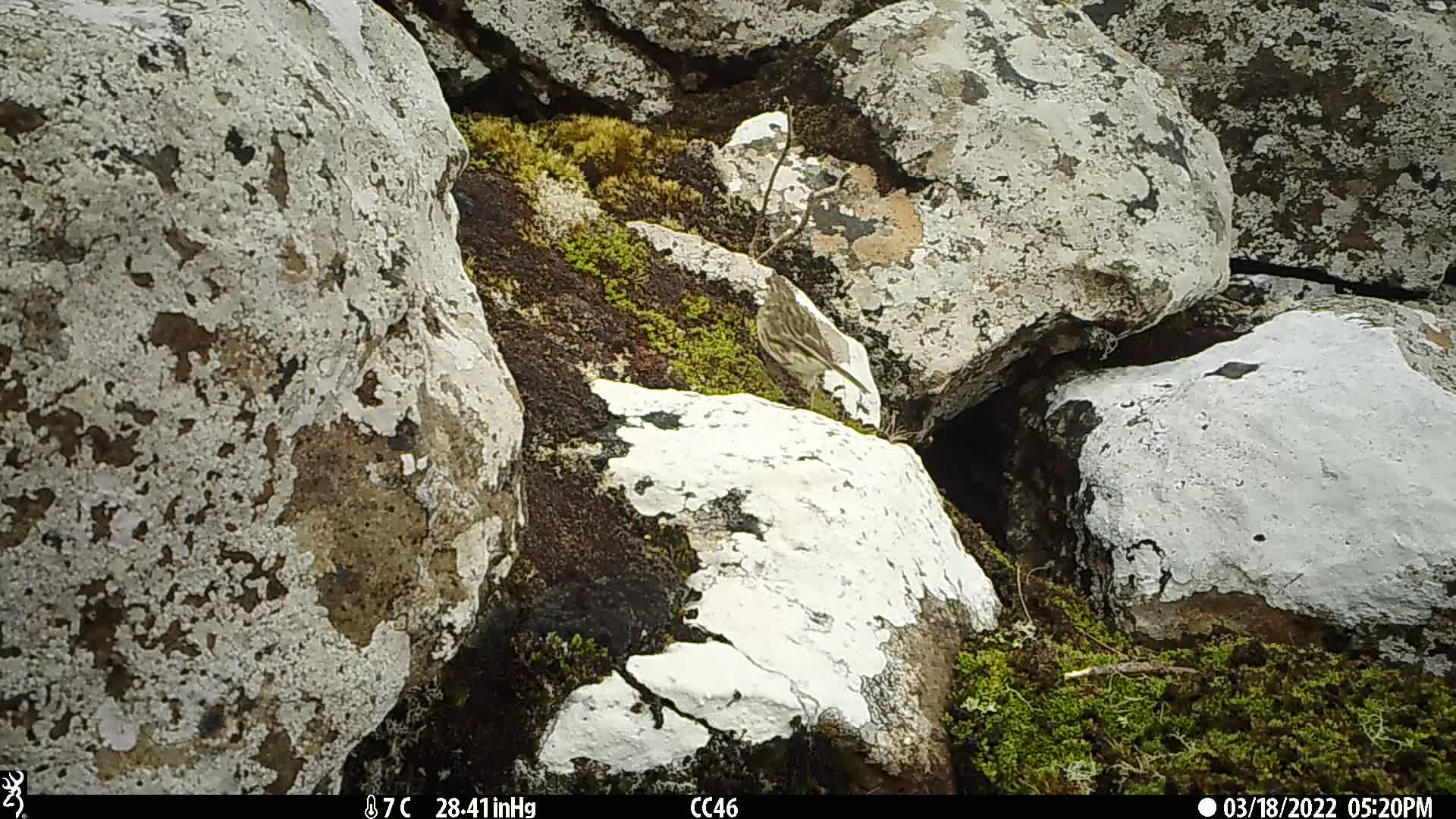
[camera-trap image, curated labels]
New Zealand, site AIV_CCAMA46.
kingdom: Animalia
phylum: Chordata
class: Aves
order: Passeriformes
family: Motacillidae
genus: Anthus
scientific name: Anthus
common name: pipit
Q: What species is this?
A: Pipit (Anthus).